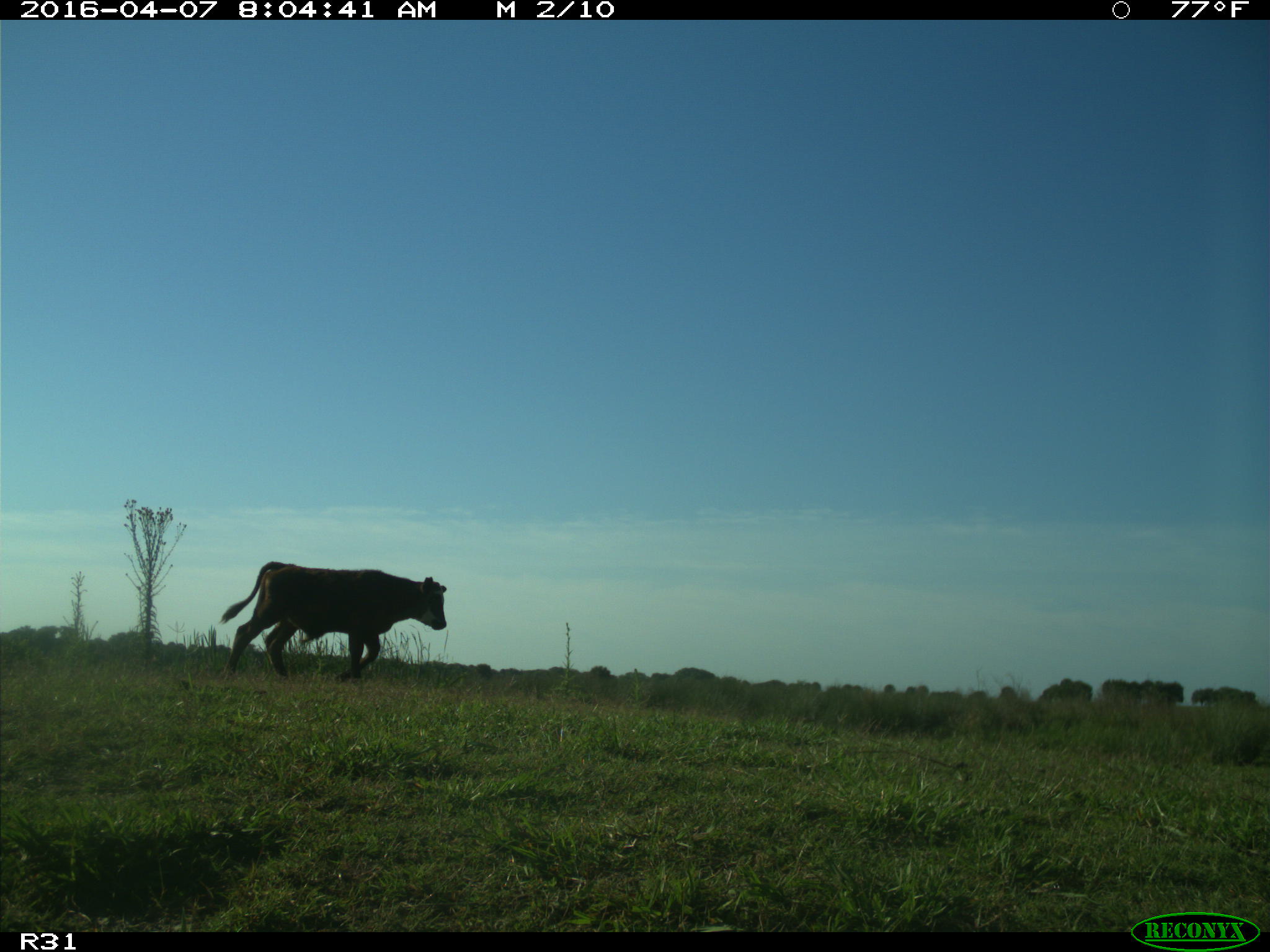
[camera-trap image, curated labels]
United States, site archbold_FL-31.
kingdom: Animalia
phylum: Chordata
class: Mammalia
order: Artiodactyla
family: Bovidae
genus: Bos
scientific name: Bos taurus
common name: domestic cow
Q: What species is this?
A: Bos taurus (domestic cow).